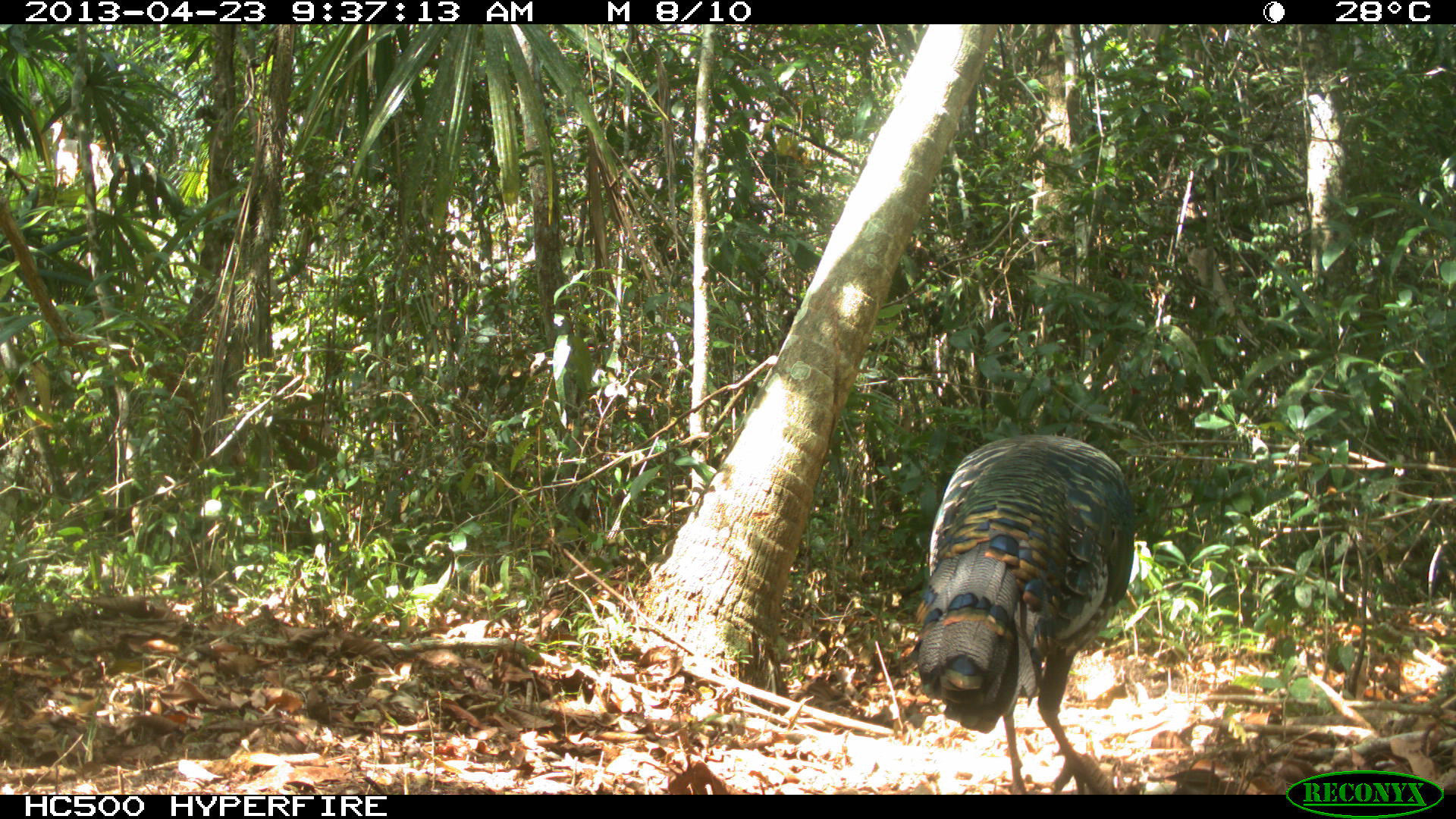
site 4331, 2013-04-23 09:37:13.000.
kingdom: Animalia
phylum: Chordata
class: Aves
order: Galliformes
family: Phasianidae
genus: Meleagris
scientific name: Meleagris ocellata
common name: ocellated turkey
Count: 1.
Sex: male.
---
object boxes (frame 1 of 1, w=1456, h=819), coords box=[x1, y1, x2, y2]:
meleagris ocellata: box=[914, 436, 1135, 792]